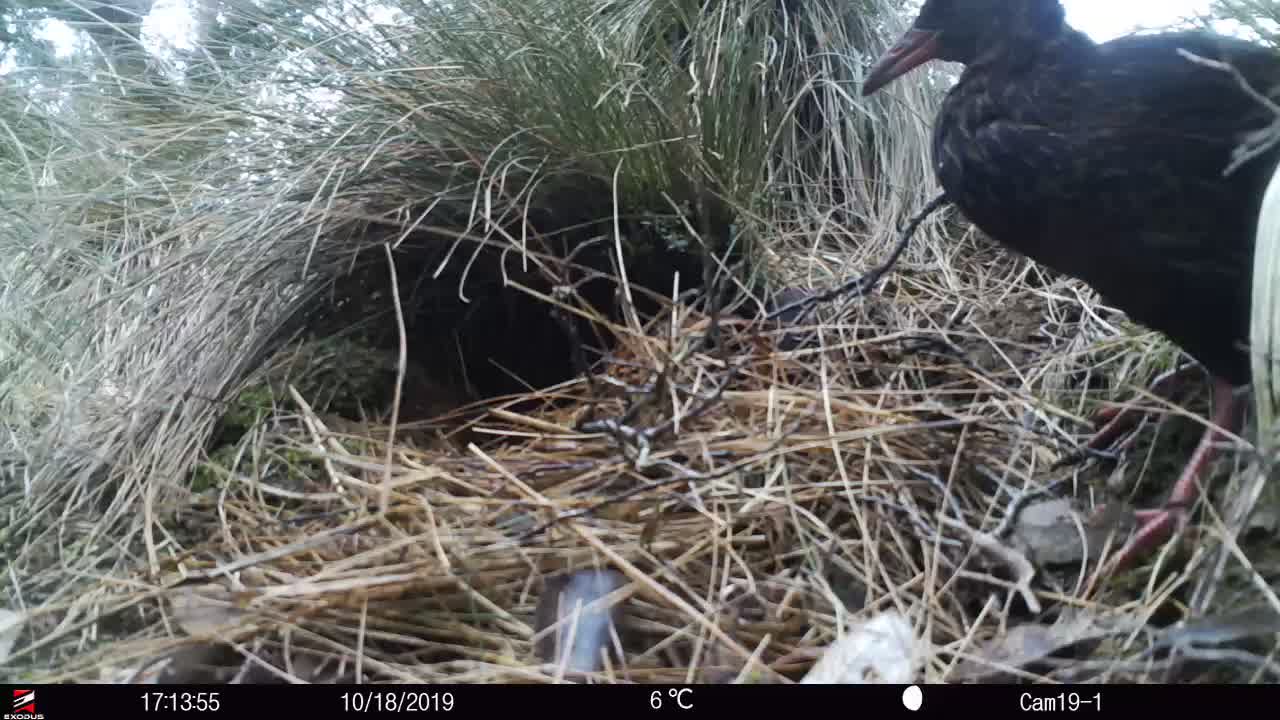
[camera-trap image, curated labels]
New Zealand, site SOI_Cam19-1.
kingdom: Animalia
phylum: Chordata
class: Aves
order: Gruiformes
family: Rallidae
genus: Gallirallus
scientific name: Gallirallus australis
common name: weka